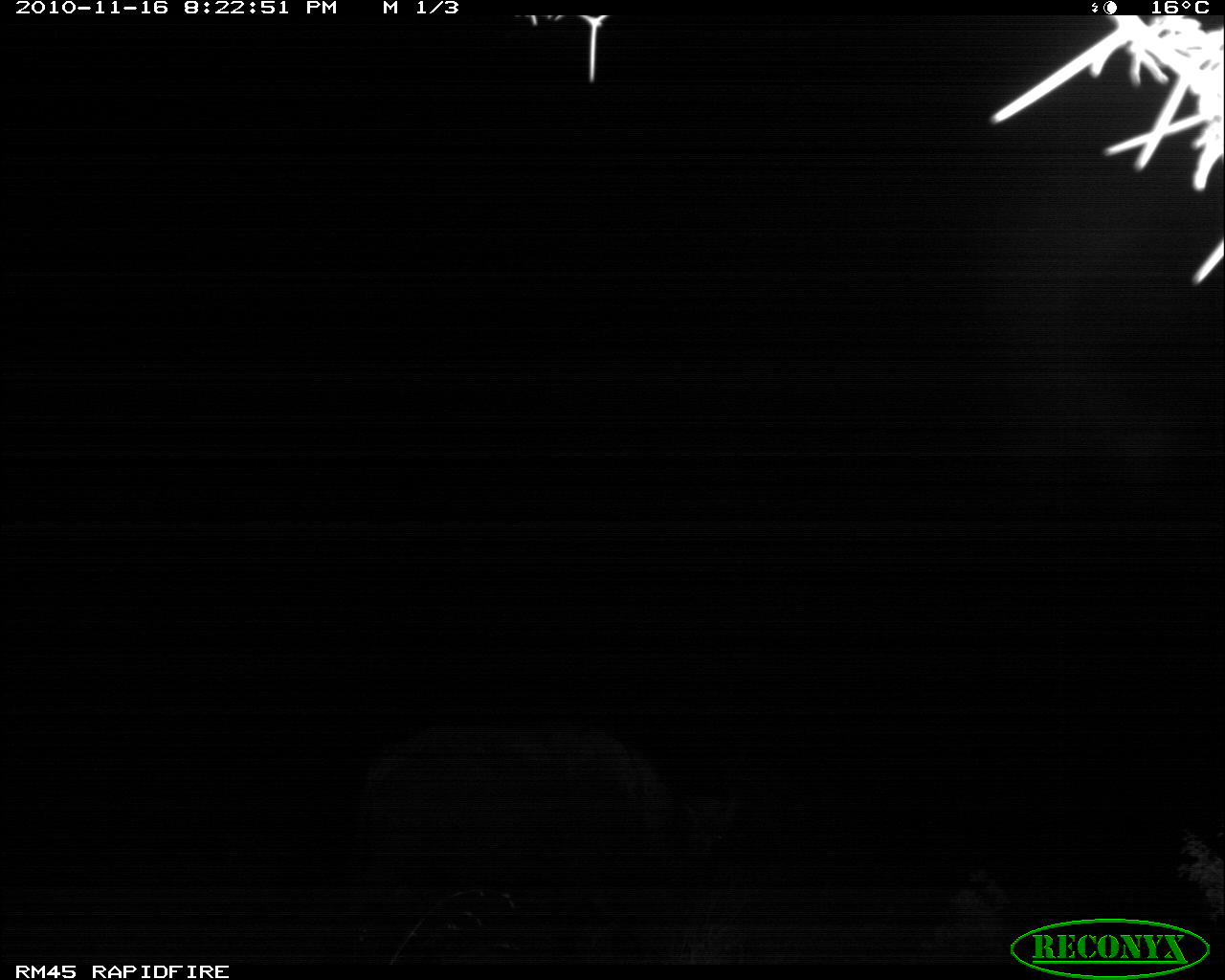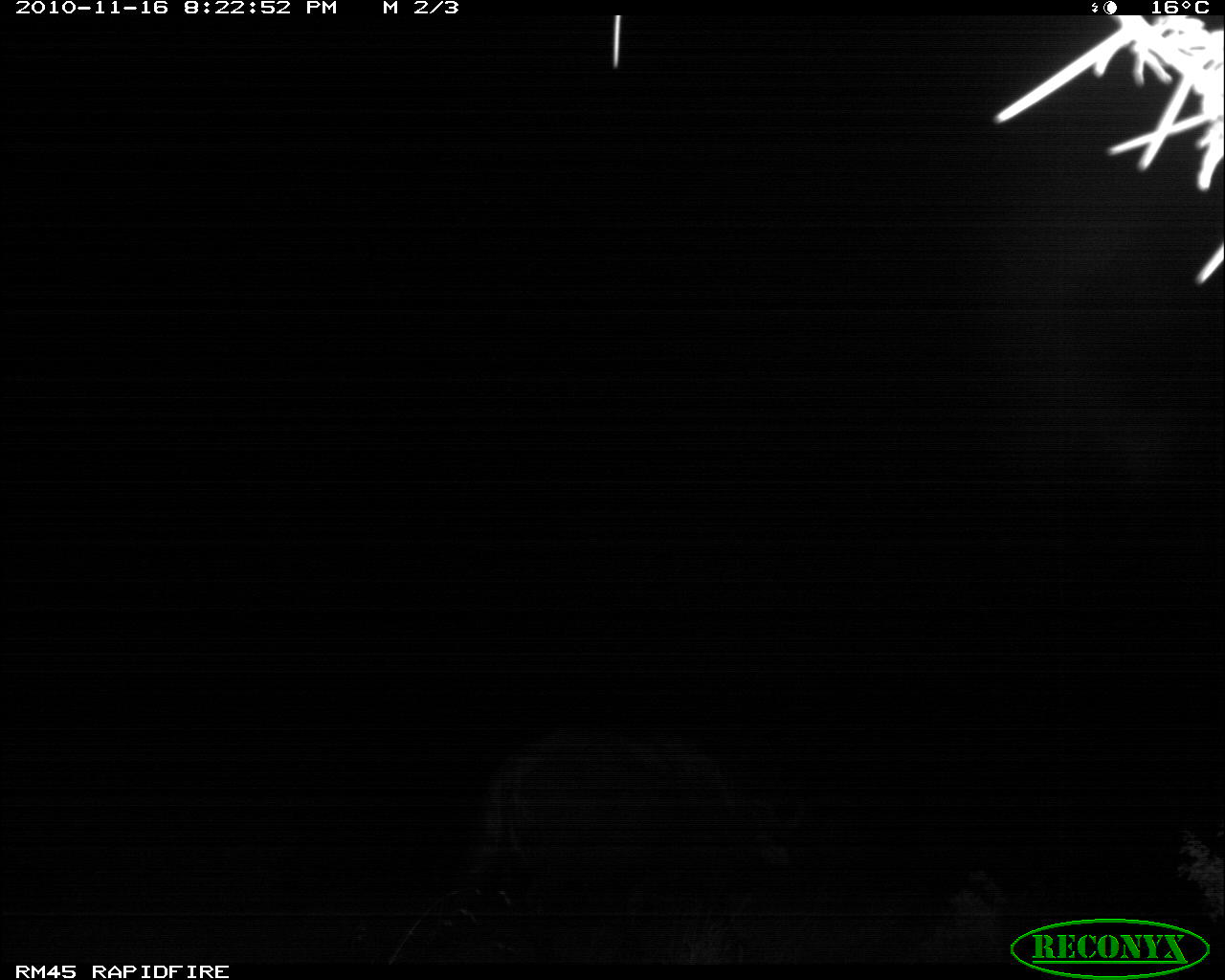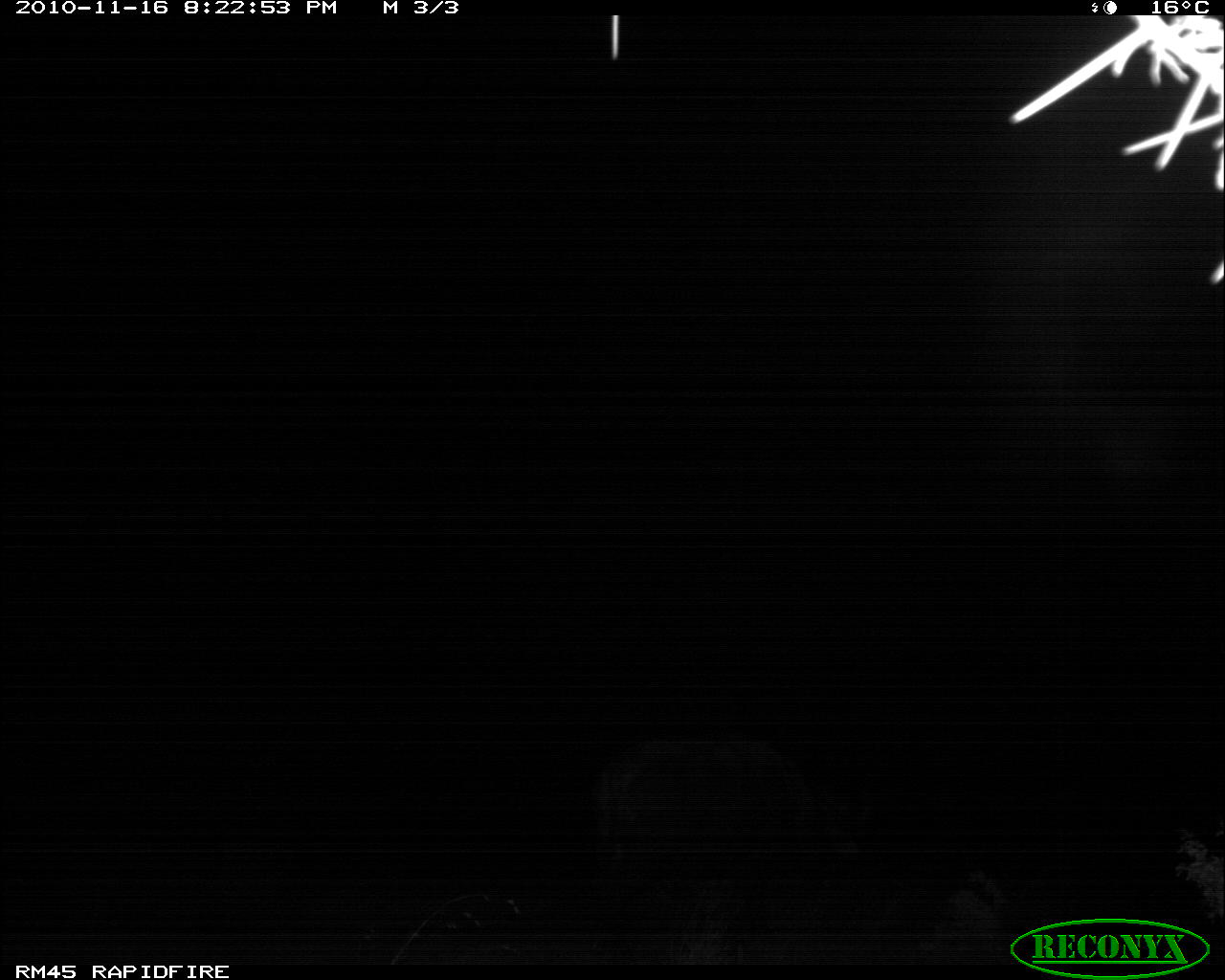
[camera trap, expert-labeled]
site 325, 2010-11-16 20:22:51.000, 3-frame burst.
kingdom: Animalia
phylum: Chordata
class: Mammalia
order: Artiodactyla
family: Bovidae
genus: Syncerus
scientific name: Syncerus caffer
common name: african buffalo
Syncerus caffer (african buffalo), count 1.